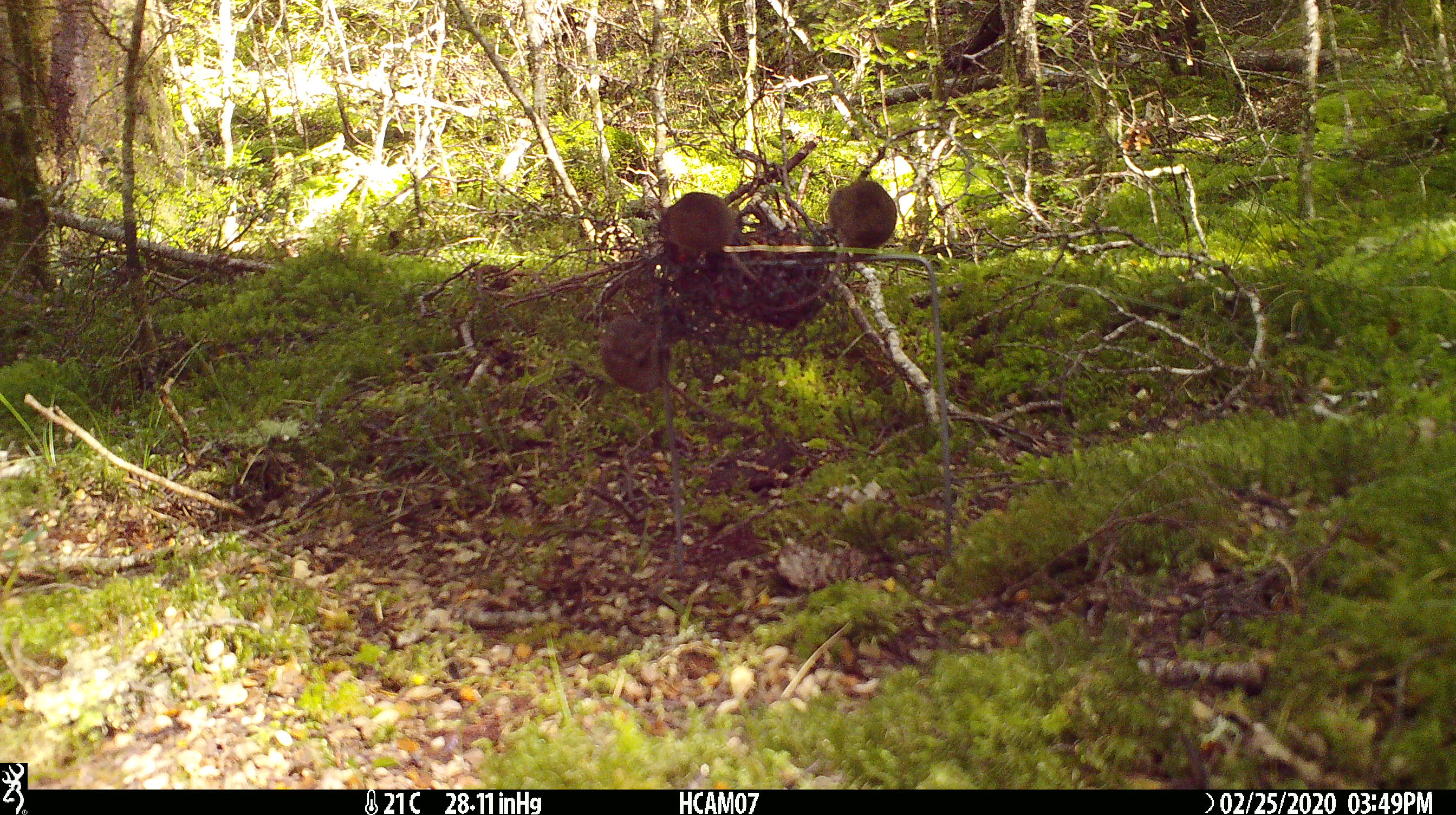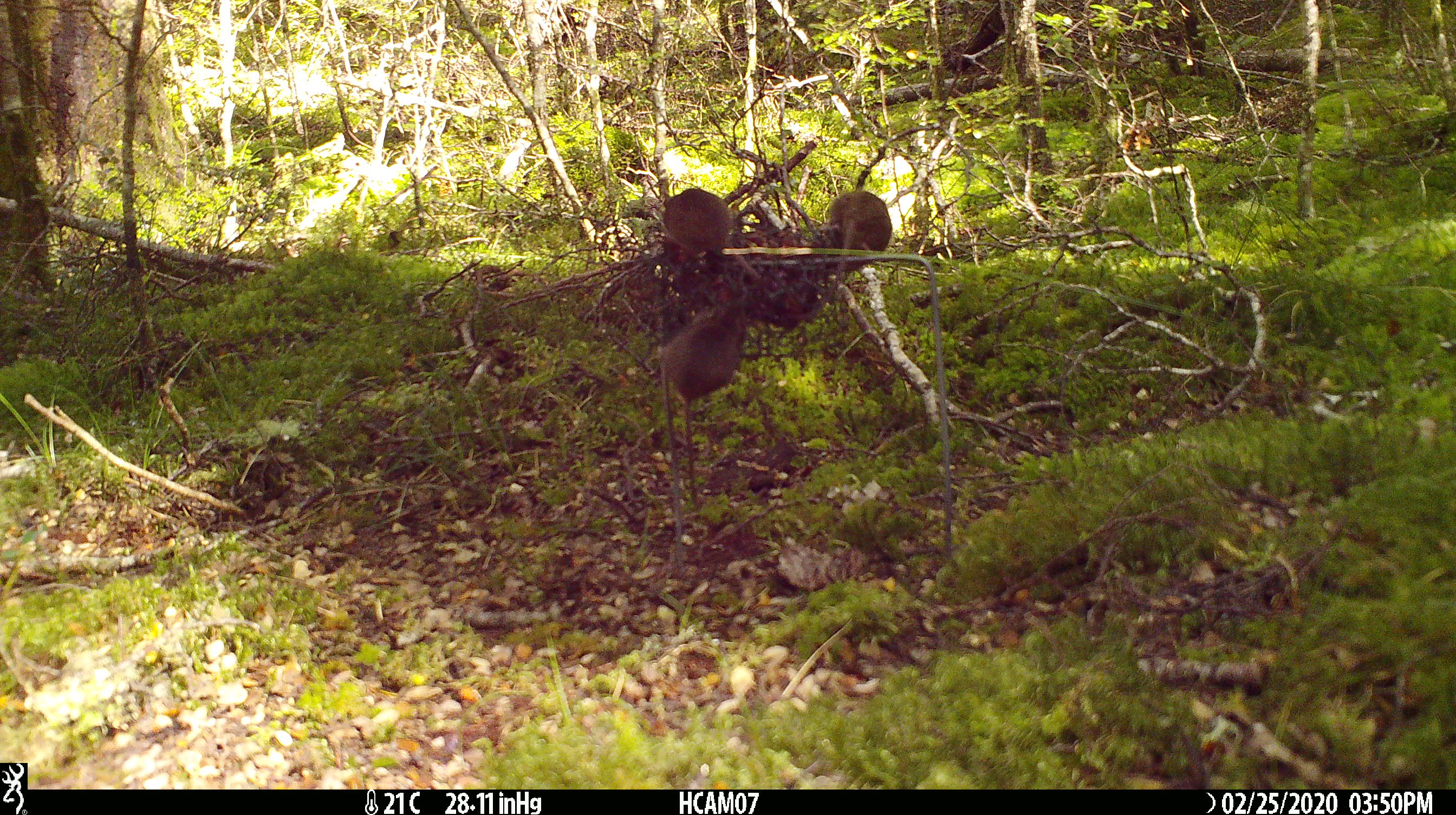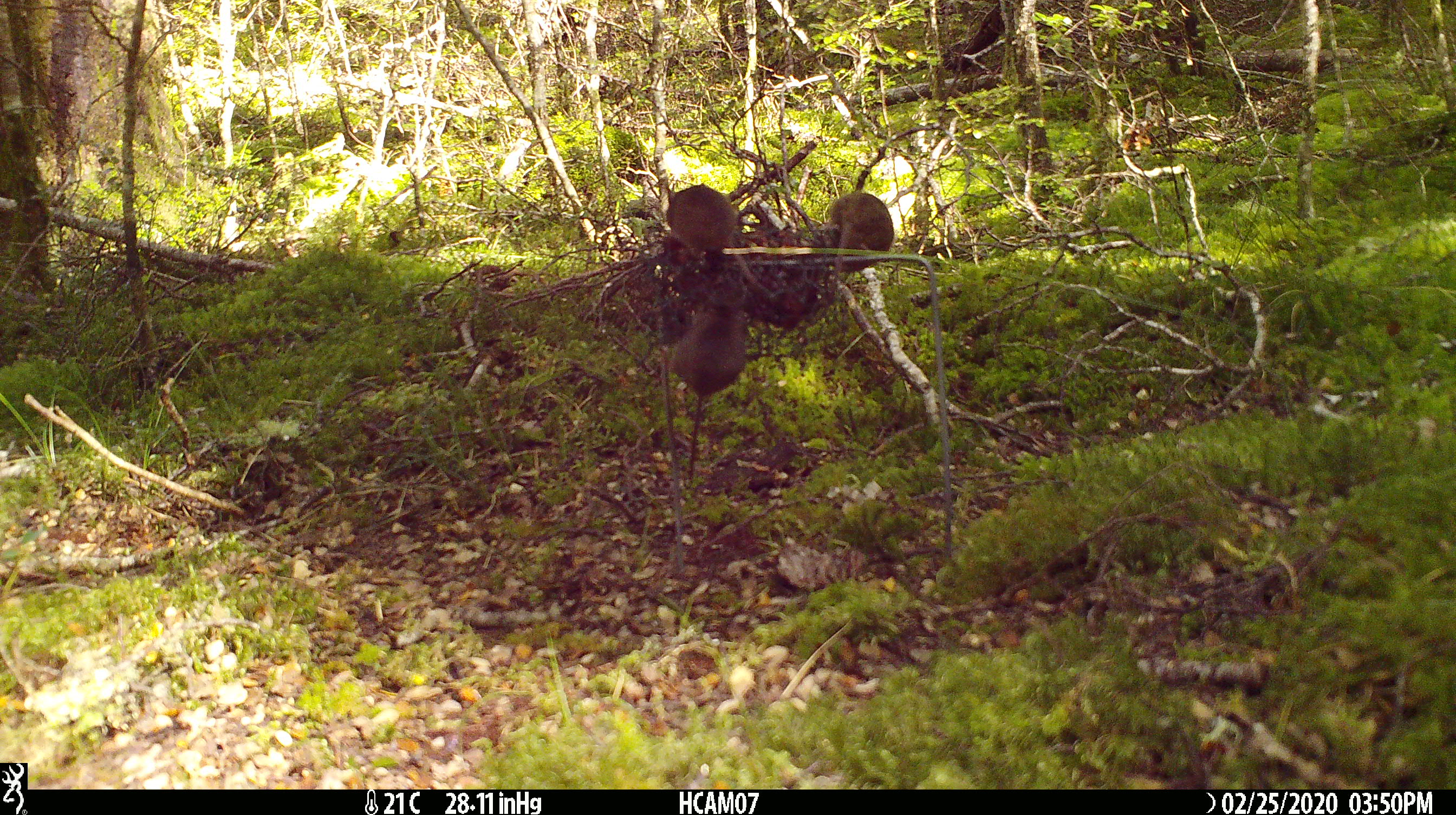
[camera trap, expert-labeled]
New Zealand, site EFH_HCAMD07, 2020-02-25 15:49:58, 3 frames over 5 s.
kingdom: Animalia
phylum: Chordata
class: Mammalia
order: Rodentia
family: Muridae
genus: Mus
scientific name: Mus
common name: mouse